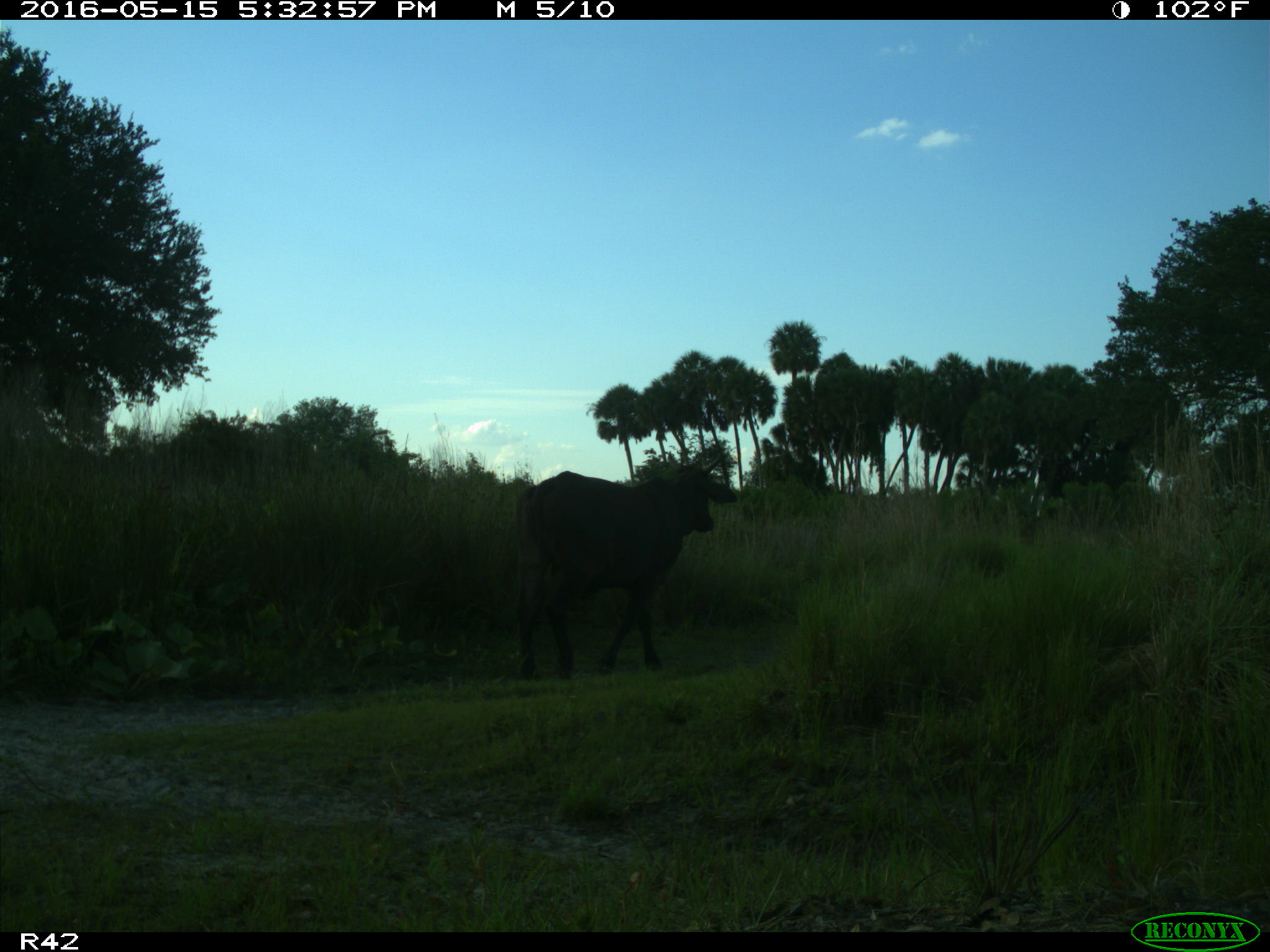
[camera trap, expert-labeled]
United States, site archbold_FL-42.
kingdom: Animalia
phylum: Chordata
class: Mammalia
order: Artiodactyla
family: Bovidae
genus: Bos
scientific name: Bos taurus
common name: domestic cow